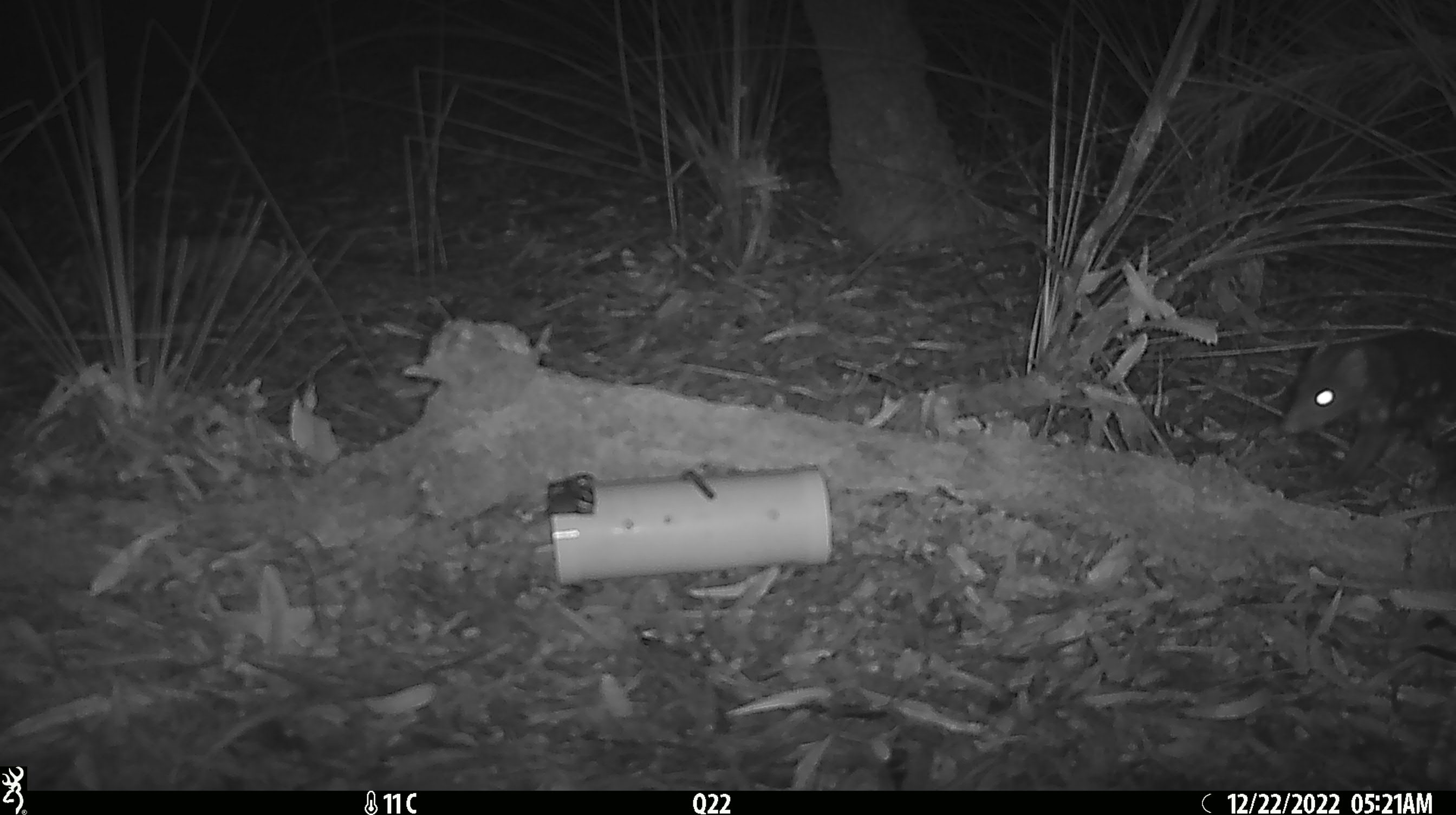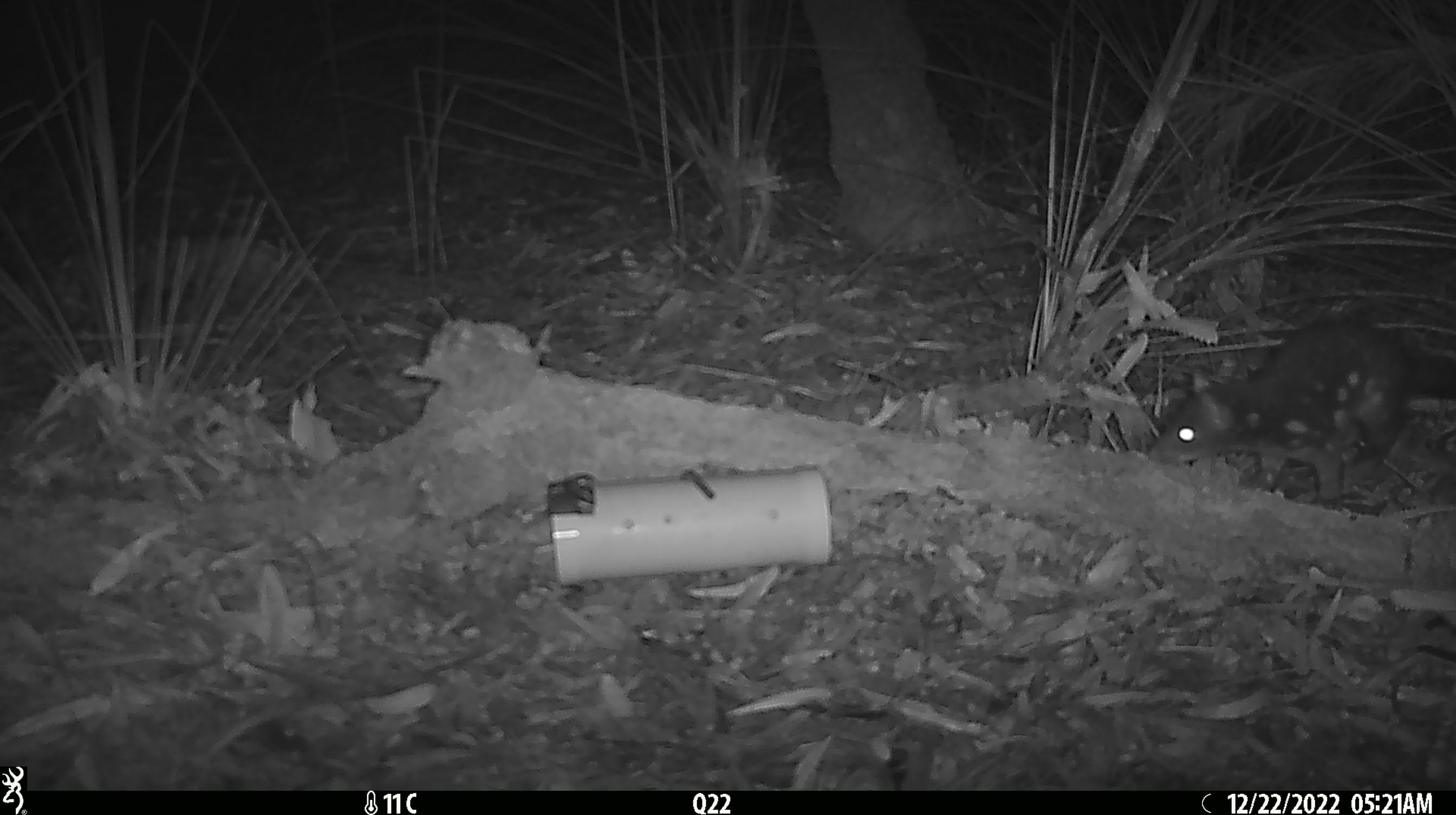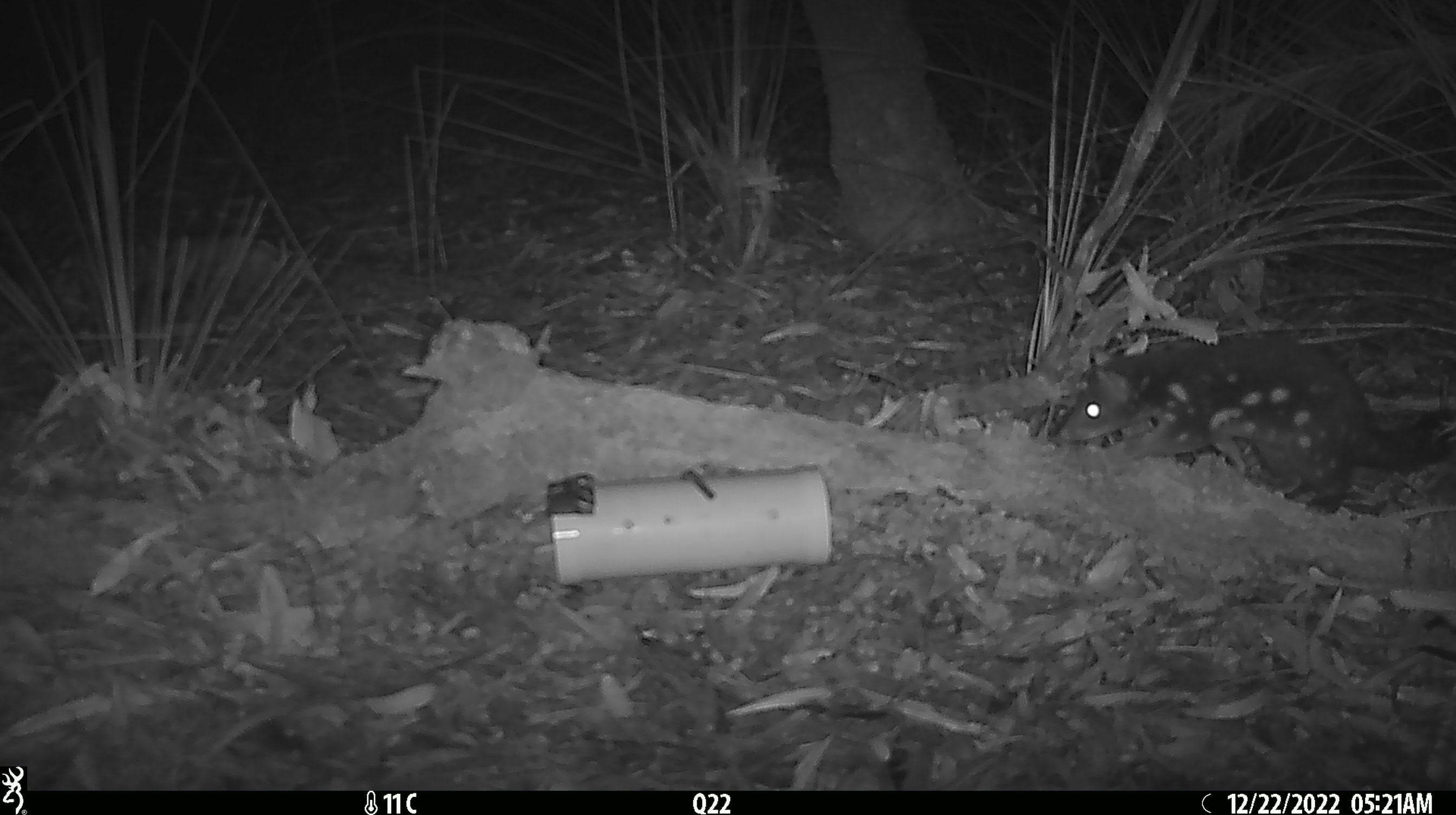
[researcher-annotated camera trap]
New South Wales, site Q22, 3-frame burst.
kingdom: Animalia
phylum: Chordata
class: Mammalia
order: Dasyuromorphia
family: Dasyuridae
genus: Dasyurus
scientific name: Dasyurus maculatus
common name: spotted-tailed quoll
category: quoll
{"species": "quoll (spotted-tailed quoll) (Dasyurus maculatus)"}